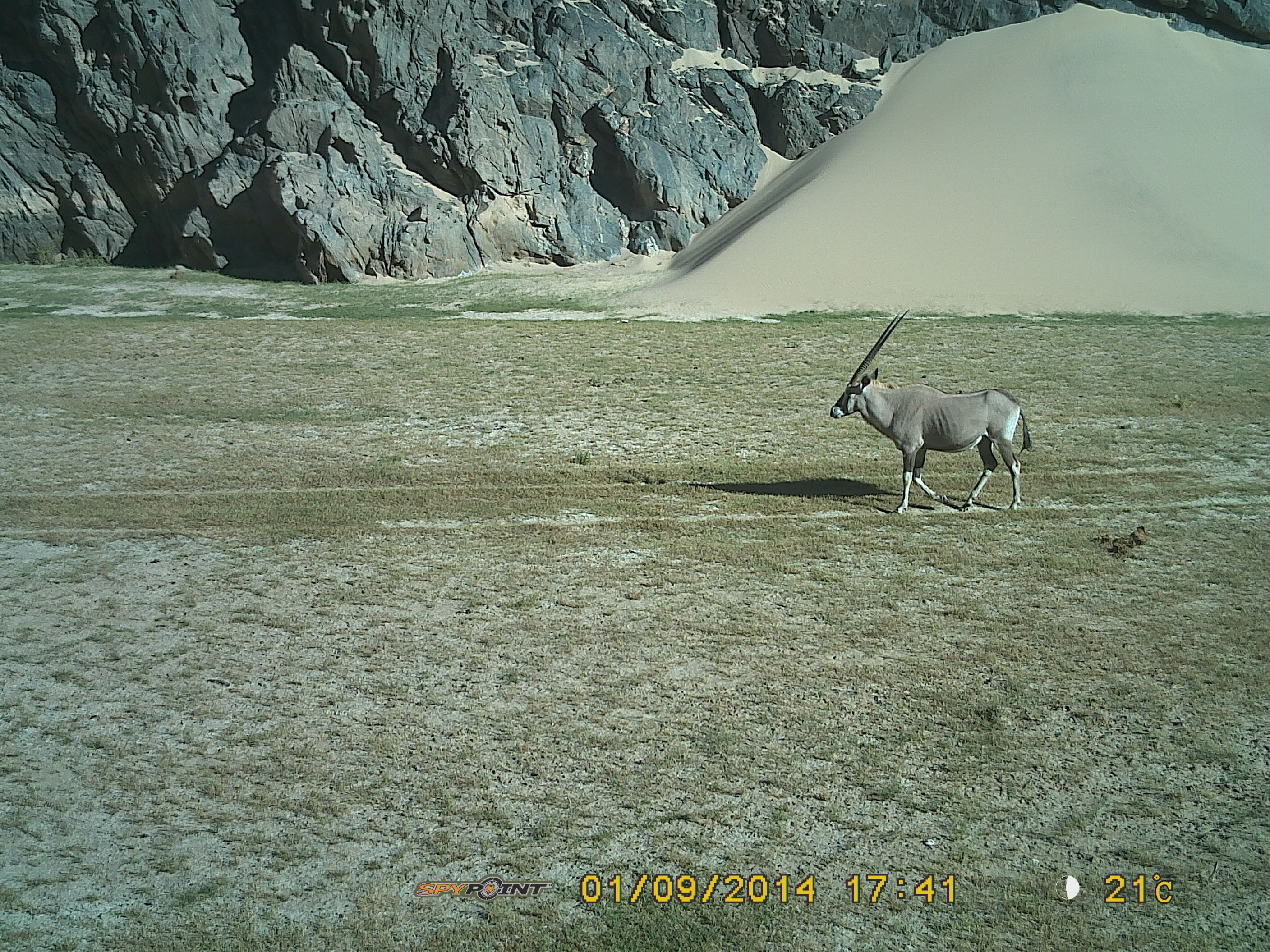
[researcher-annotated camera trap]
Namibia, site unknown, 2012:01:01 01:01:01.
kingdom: Animalia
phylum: Chordata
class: Mammalia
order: Artiodactyla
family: Bovidae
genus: Oryx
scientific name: Oryx gazella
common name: gemsbok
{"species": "Oryx gazella (gemsbok)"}